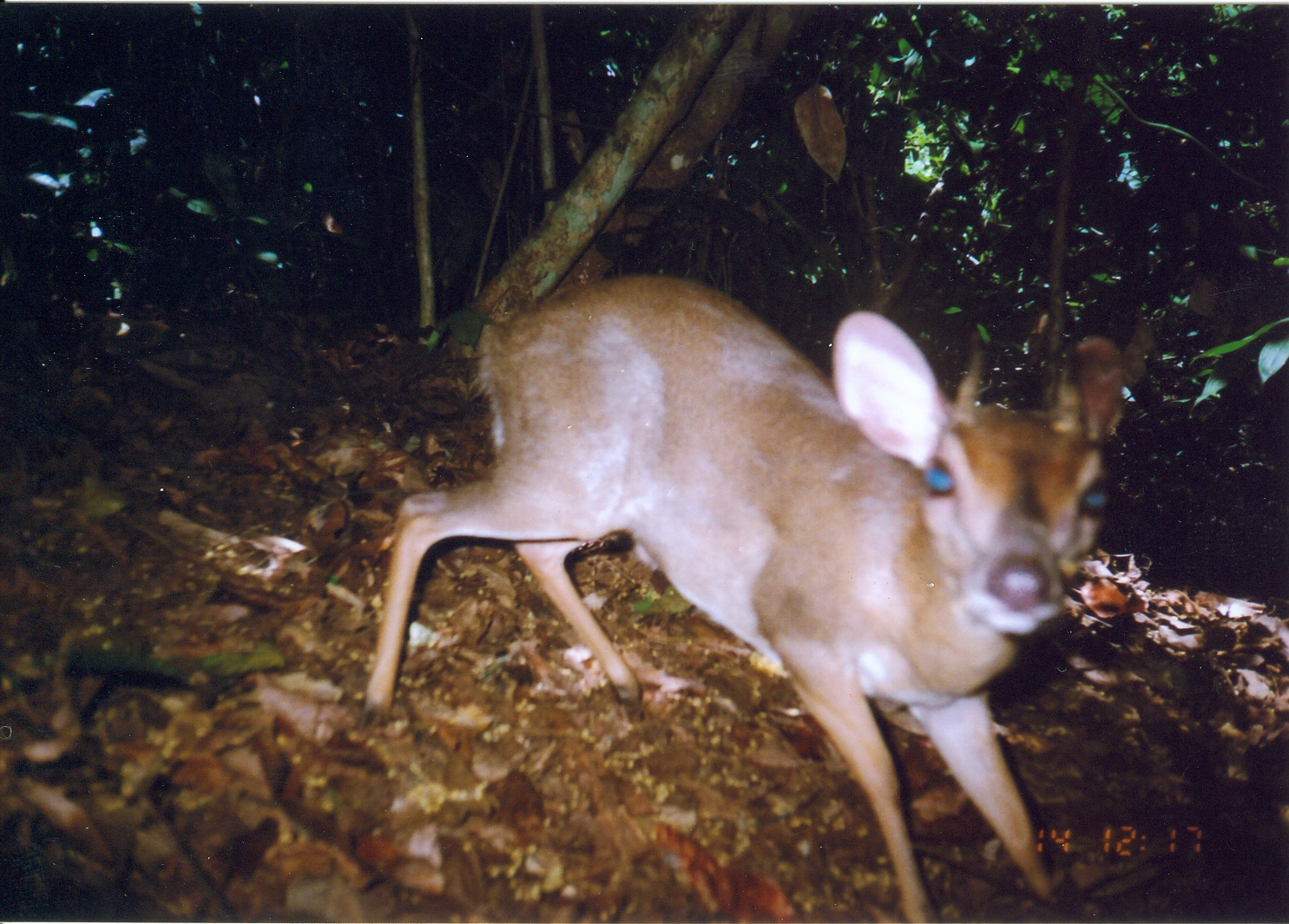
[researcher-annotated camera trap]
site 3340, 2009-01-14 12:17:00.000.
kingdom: Animalia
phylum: Chordata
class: Mammalia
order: Artiodactyla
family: Bovidae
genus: Nesotragus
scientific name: Nesotragus moschatus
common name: suni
Nesotragus moschatus (suni), count 1.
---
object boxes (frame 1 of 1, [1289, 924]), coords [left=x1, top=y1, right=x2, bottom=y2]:
nesotragus moschatus: [left=360, top=274, right=1123, bottom=924]